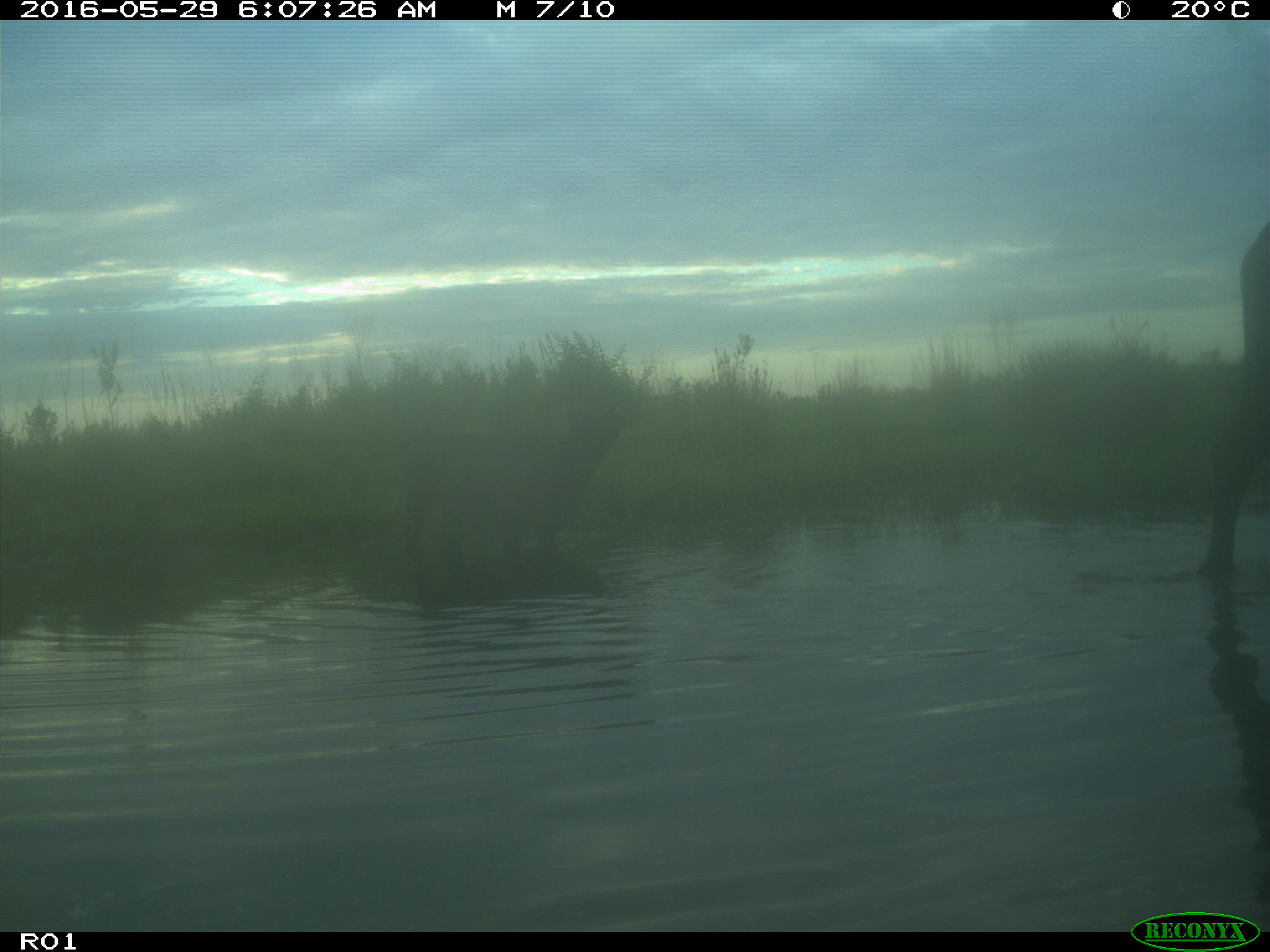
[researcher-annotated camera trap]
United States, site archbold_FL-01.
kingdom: Animalia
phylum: Chordata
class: Mammalia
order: Artiodactyla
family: Bovidae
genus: Bos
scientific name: Bos taurus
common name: domestic cow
Bos taurus (domestic cow).